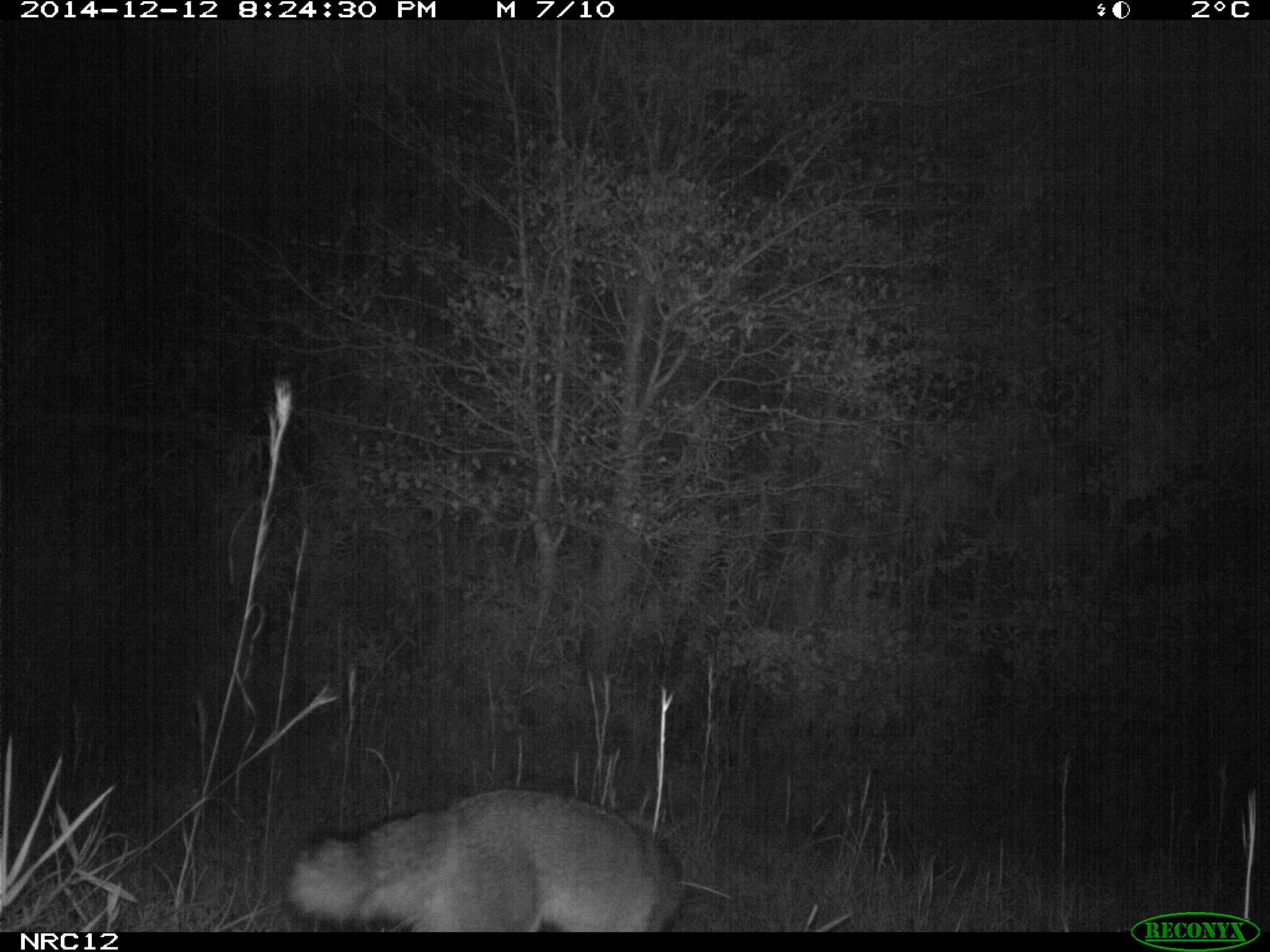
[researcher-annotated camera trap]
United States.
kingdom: Animalia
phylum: Chordata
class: Mammalia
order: Carnivora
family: Canidae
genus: Urocyon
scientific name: Urocyon cinereoargenteus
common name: gray fox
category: Grey Fox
Grey Fox (gray fox) (Urocyon cinereoargenteus).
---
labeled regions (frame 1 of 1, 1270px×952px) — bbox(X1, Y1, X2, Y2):
Grey Fox: bbox(278, 783, 701, 939)